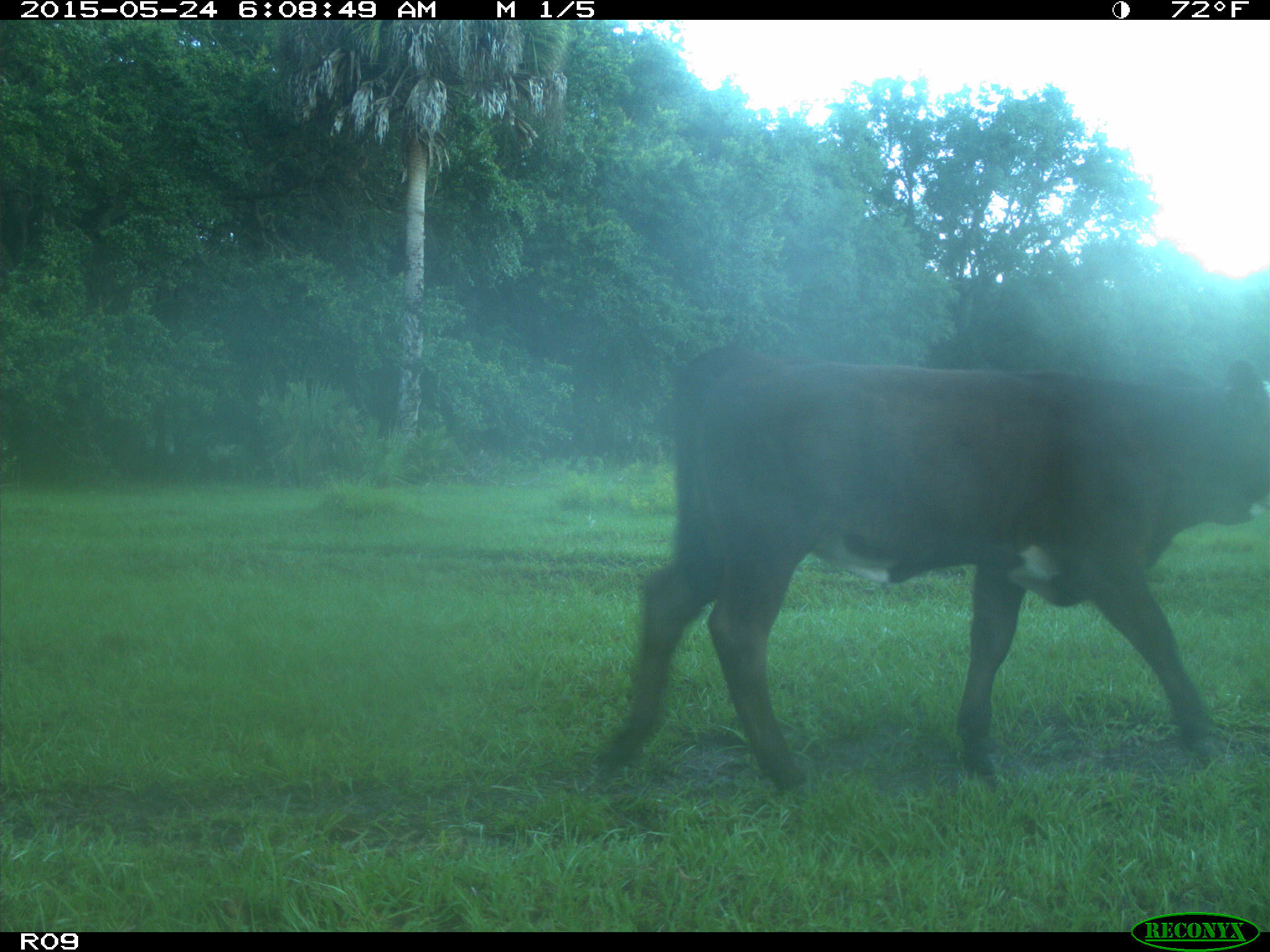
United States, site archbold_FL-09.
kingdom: Animalia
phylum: Chordata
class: Mammalia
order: Artiodactyla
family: Bovidae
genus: Bos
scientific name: Bos taurus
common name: domestic cow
Bos taurus (domestic cow).